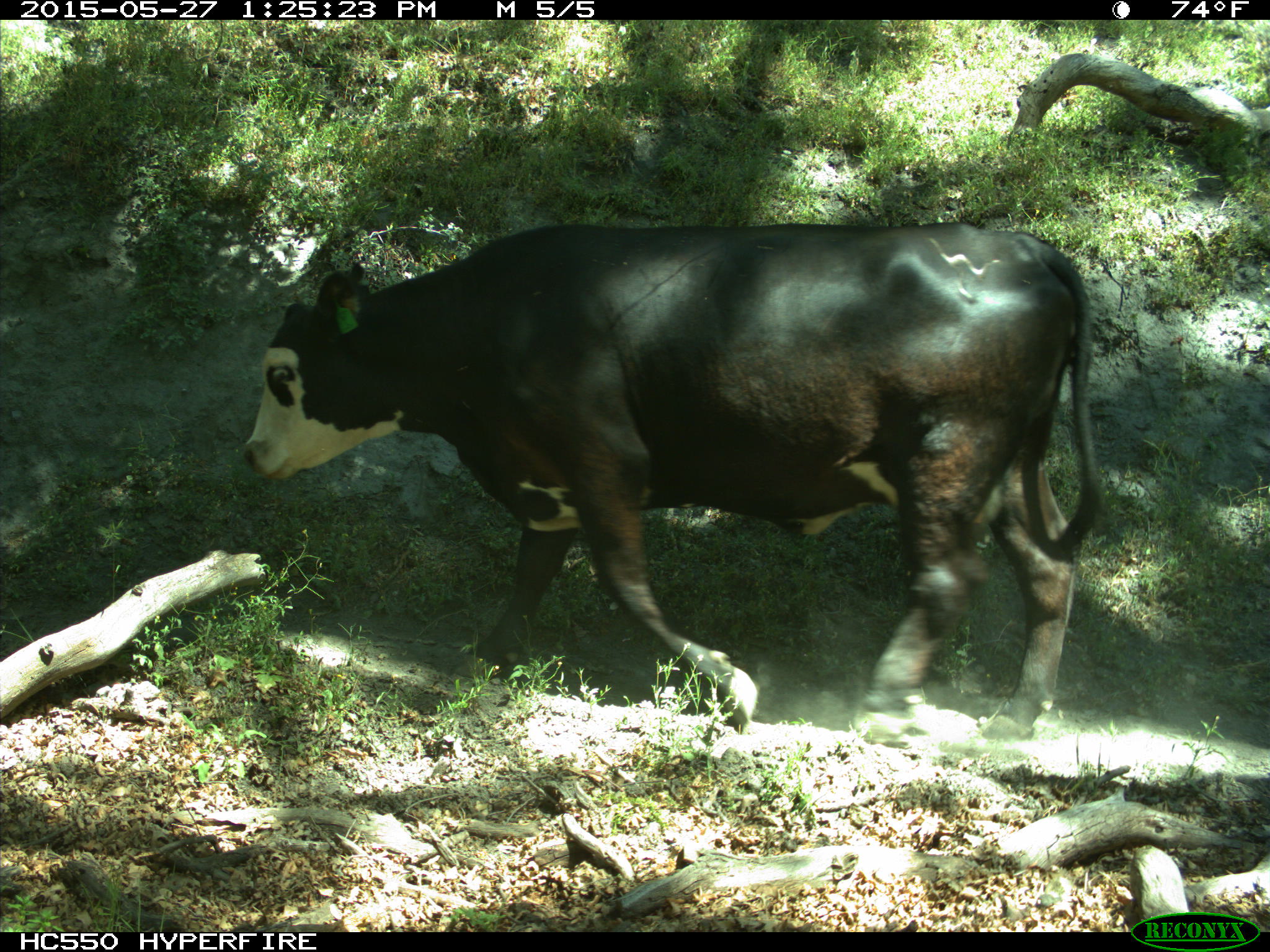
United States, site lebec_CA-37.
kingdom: Animalia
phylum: Chordata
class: Mammalia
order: Artiodactyla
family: Bovidae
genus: Bos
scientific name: Bos taurus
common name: domestic cow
Bos taurus (domestic cow).